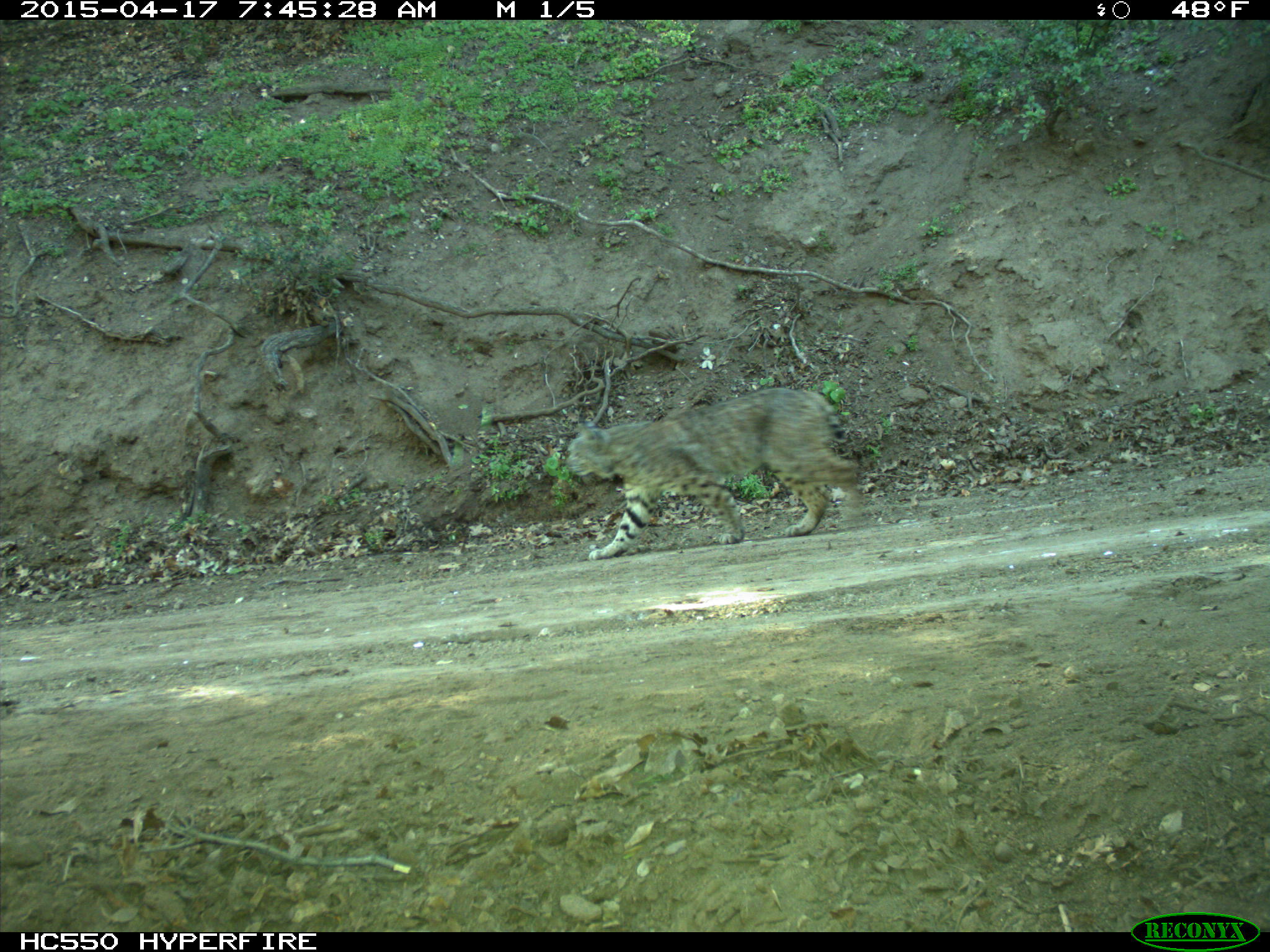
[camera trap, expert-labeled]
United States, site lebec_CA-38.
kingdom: Animalia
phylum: Chordata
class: Mammalia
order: Carnivora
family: Felidae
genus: Lynx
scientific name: Lynx rufus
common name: bobcat